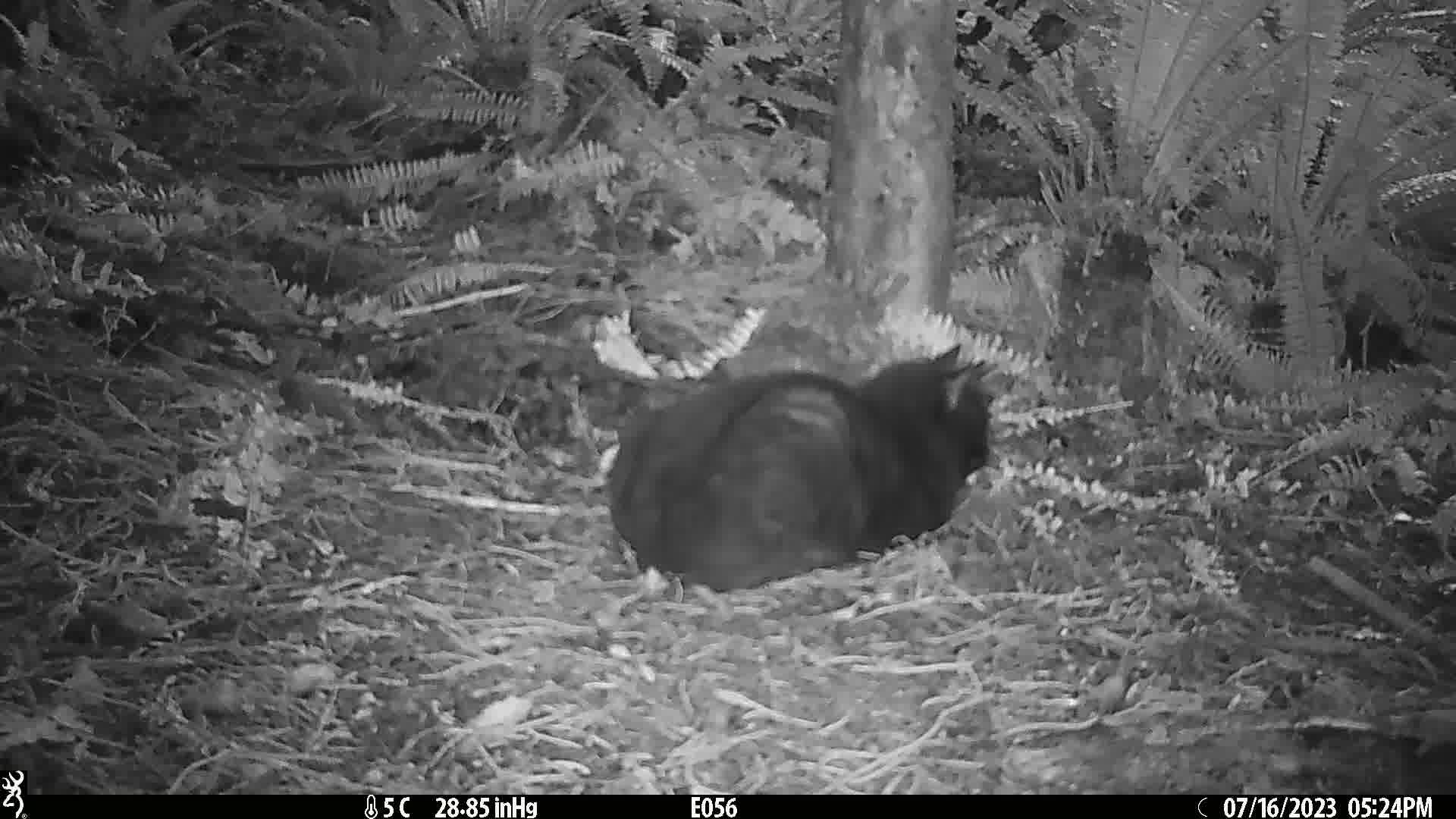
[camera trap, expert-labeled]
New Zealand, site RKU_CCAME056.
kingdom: Animalia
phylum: Chordata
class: Mammalia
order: Carnivora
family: Felidae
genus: Felis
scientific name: Felis catus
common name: domestic cat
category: cat